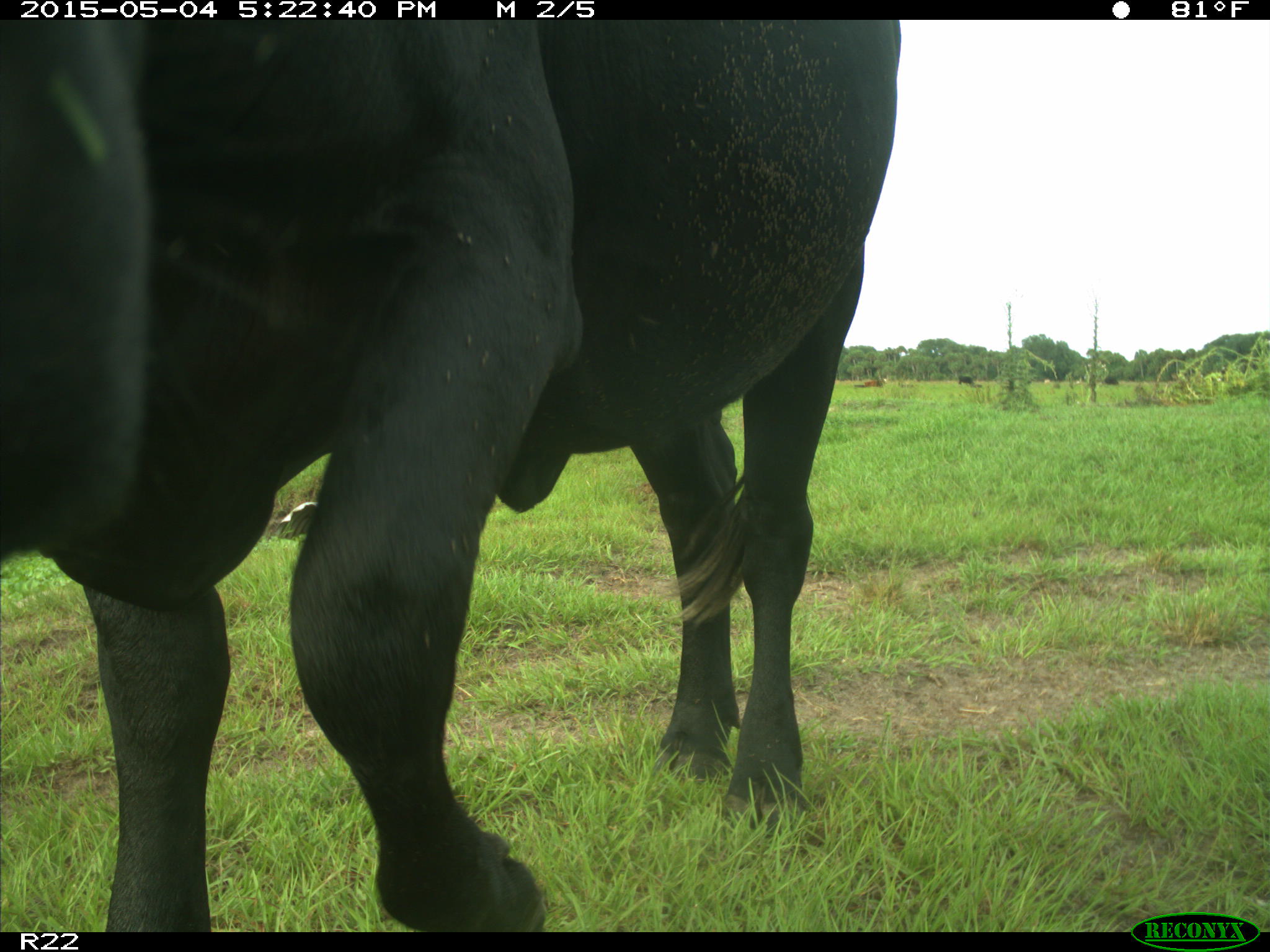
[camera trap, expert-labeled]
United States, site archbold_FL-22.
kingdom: Animalia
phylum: Chordata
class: Mammalia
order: Artiodactyla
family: Bovidae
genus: Bos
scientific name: Bos taurus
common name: domestic cow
Bos taurus (domestic cow).